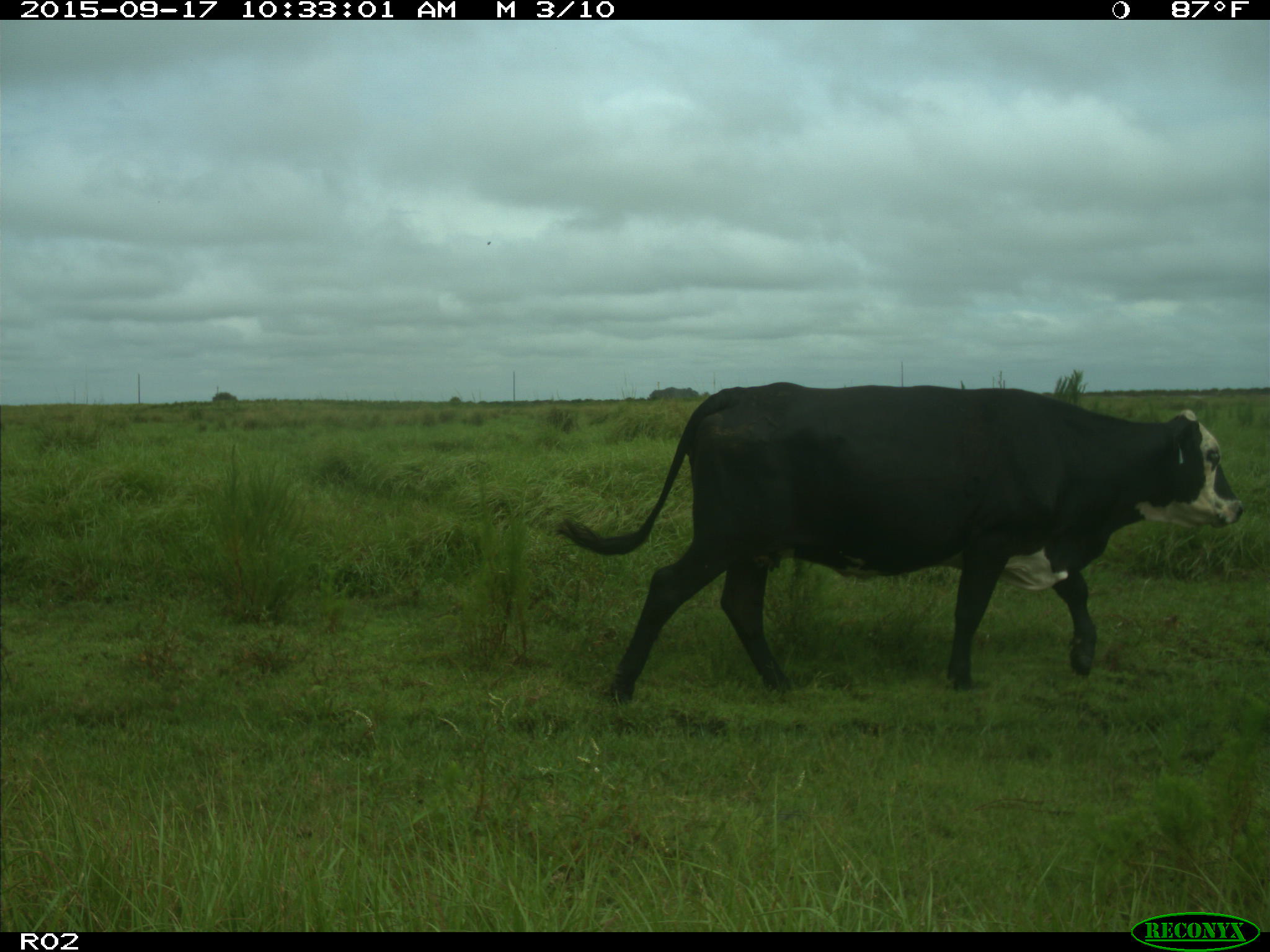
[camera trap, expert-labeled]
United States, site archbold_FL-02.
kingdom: Animalia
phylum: Chordata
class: Mammalia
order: Artiodactyla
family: Bovidae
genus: Bos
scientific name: Bos taurus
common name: domestic cow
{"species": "Bos taurus (domestic cow)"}